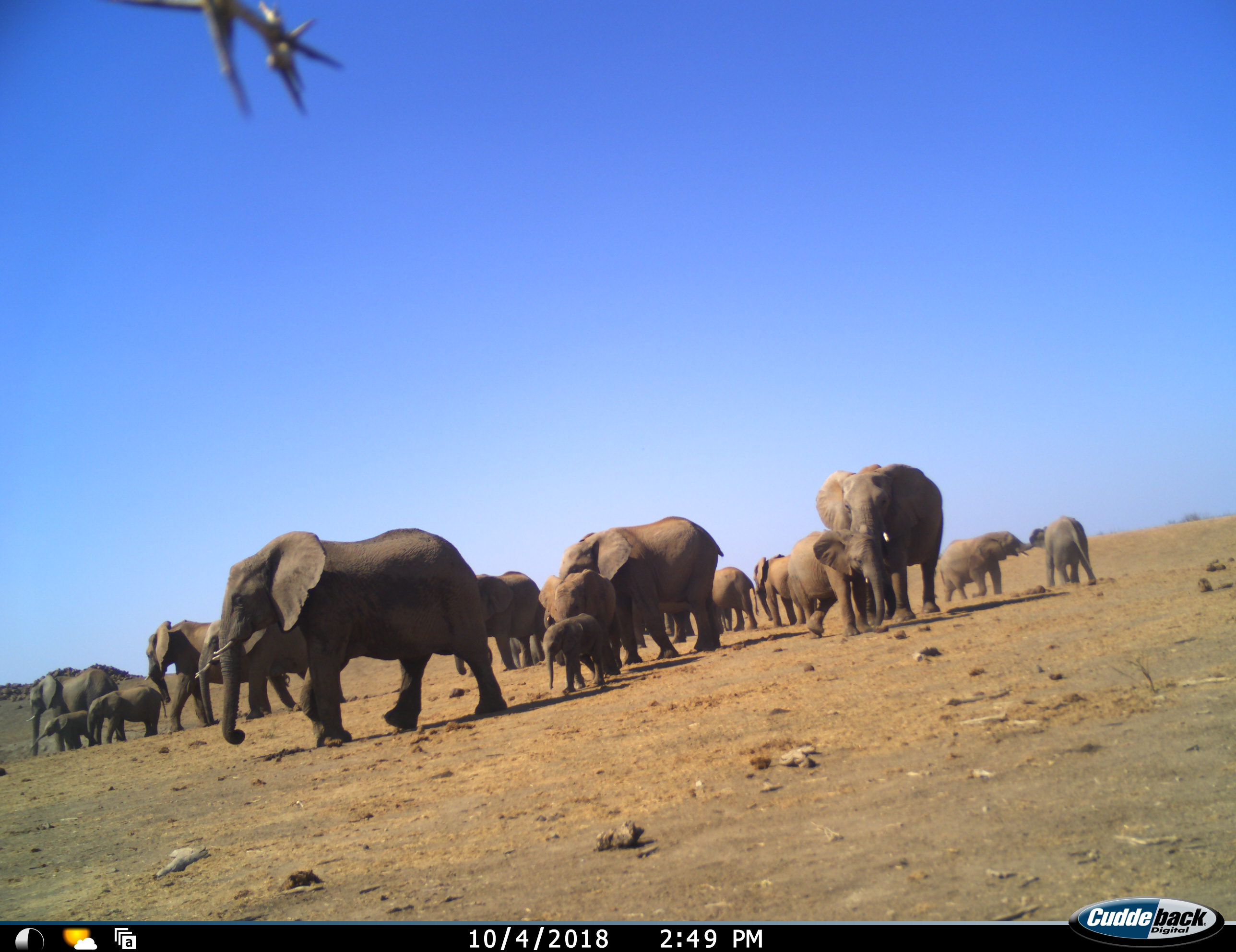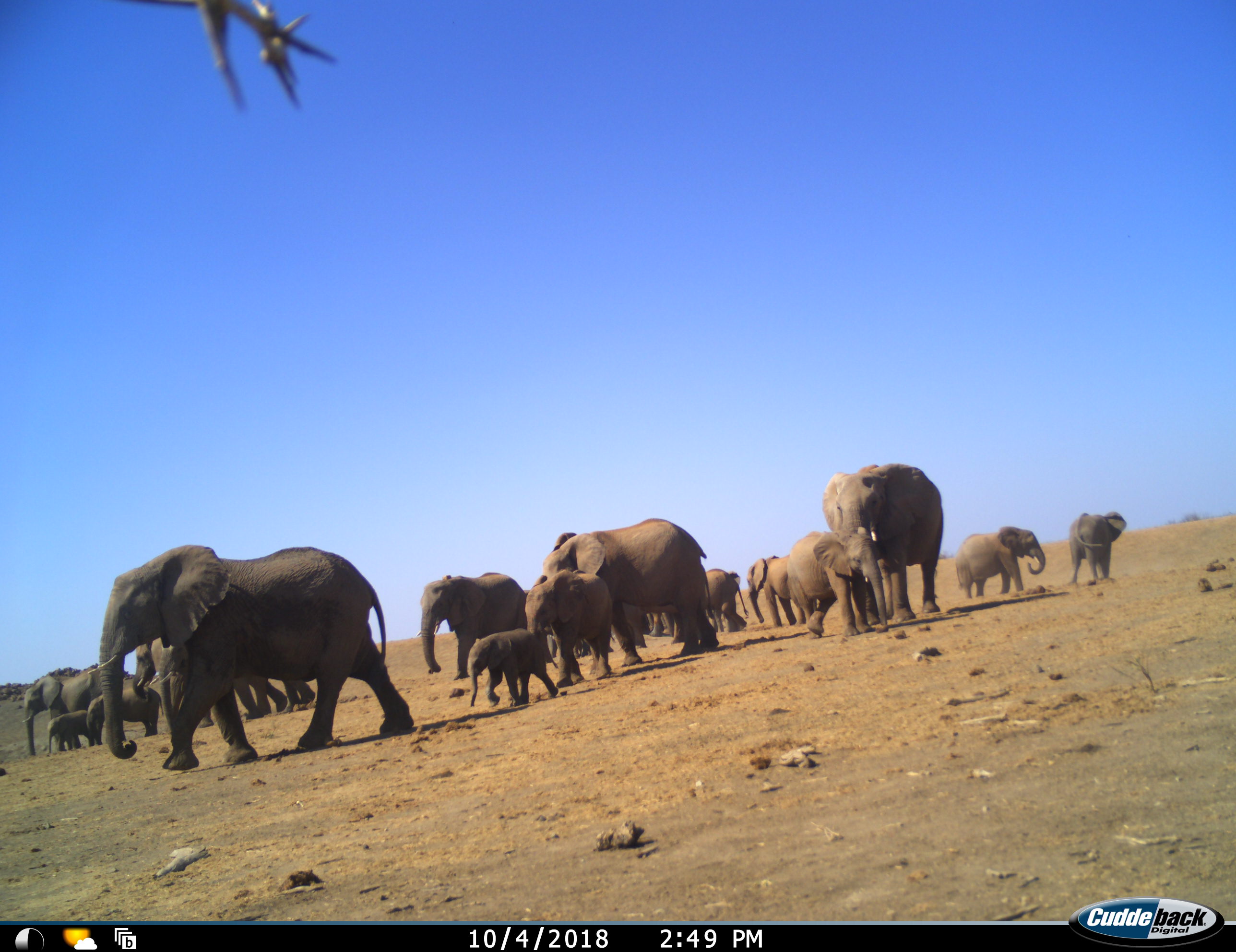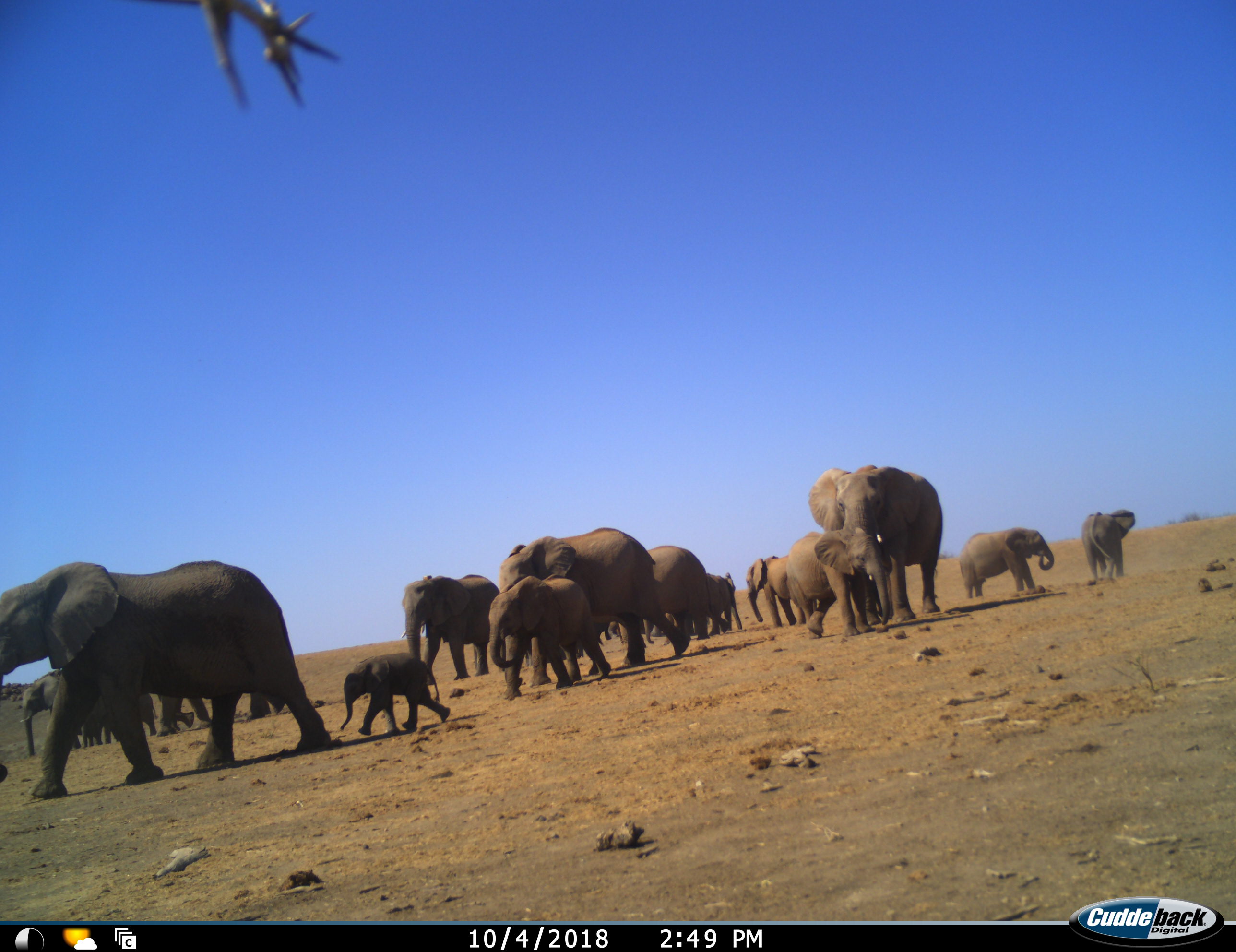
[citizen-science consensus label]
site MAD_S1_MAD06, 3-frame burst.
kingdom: Animalia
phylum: Chordata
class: Mammalia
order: Proboscidea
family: Elephantidae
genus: Loxodonta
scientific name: Loxodonta africana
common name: african bush elephant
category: elephant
Elephant (african bush elephant) (Loxodonta africana), count 11-50. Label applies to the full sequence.